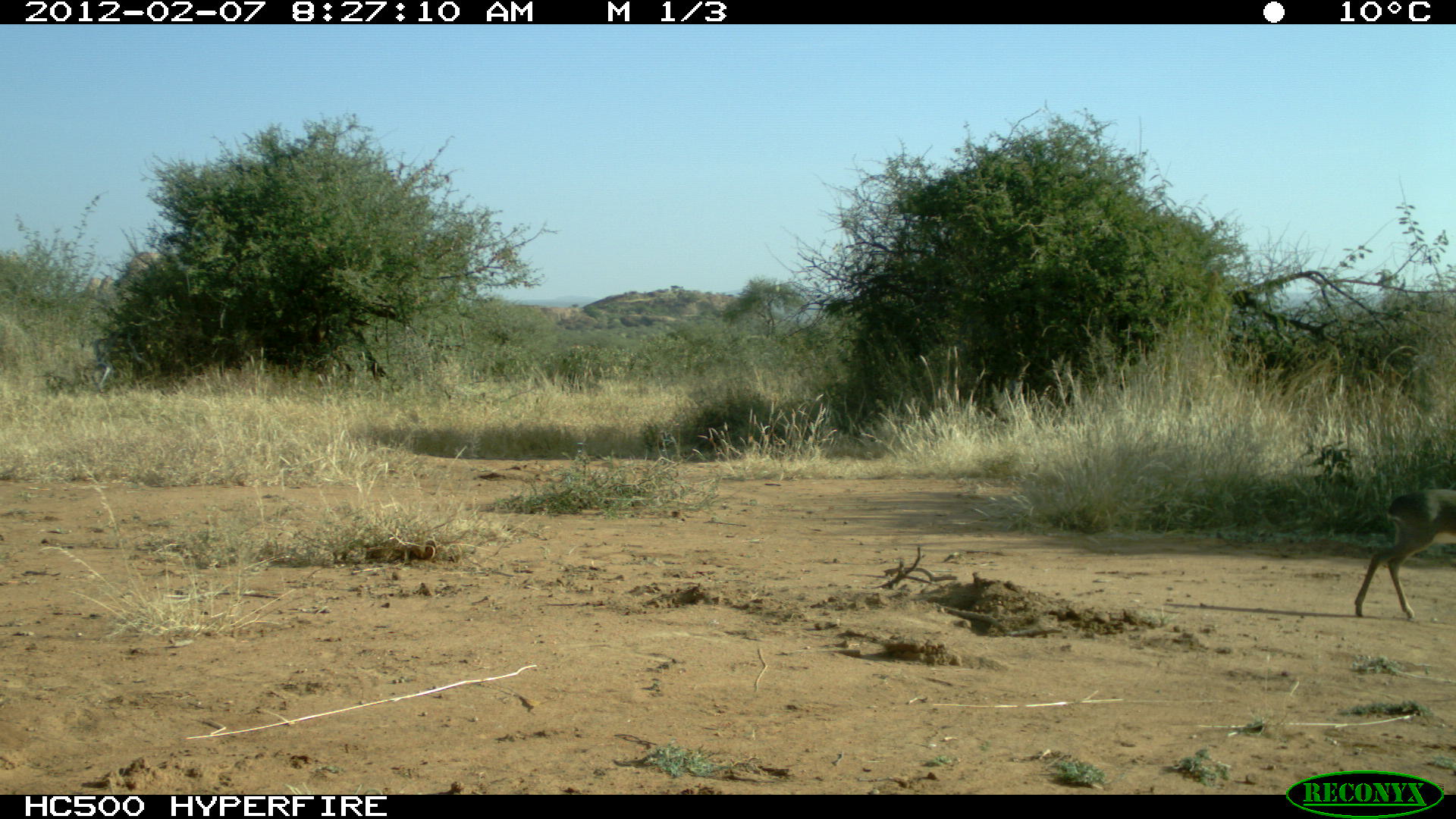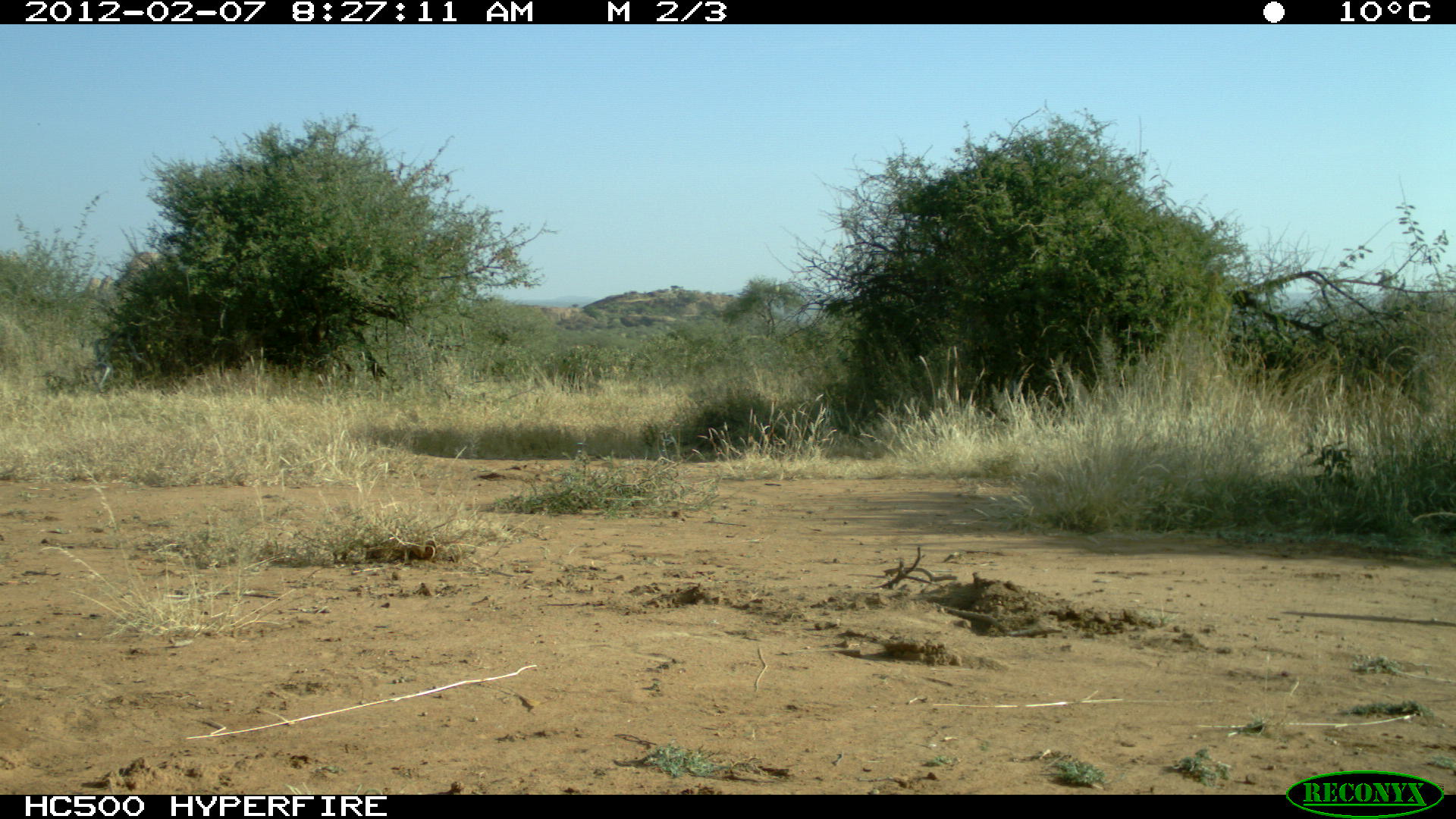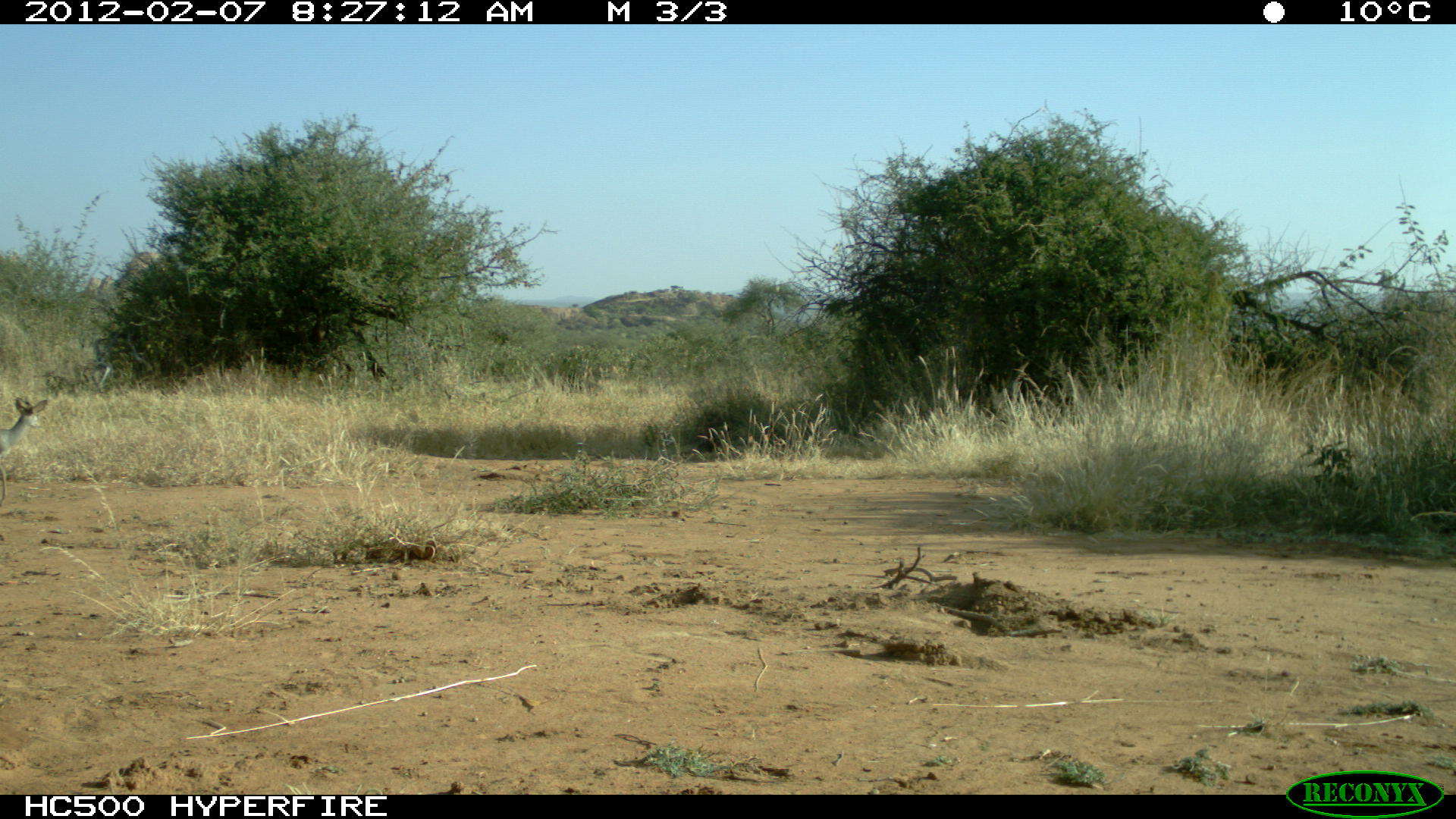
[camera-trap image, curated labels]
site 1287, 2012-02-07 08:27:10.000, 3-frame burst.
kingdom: Animalia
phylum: Chordata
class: Mammalia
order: Artiodactyla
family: Bovidae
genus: Madoqua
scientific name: Madoqua guentheri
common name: günther's dik-dik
Madoqua guentheri (günther's dik-dik), count 1.